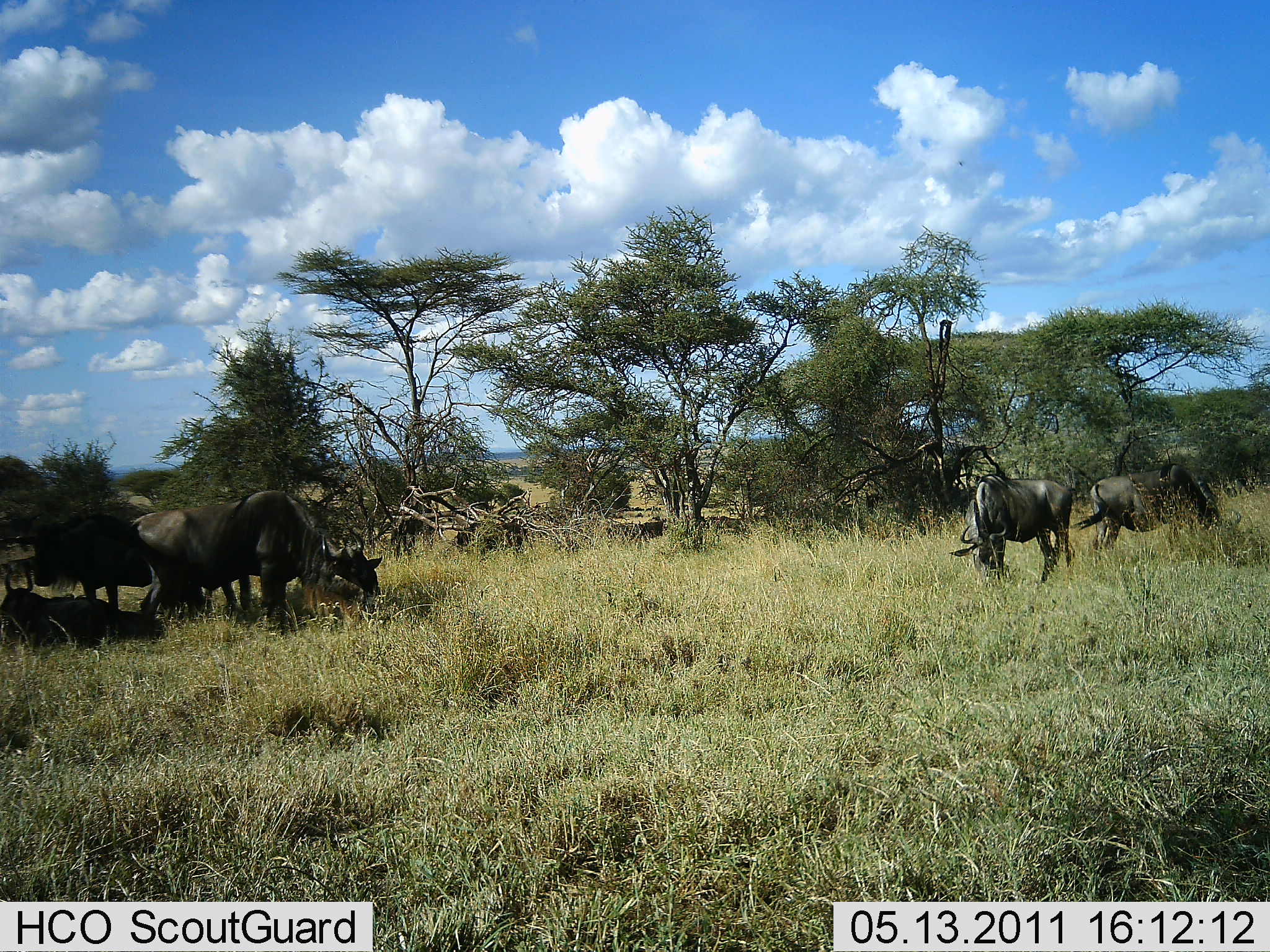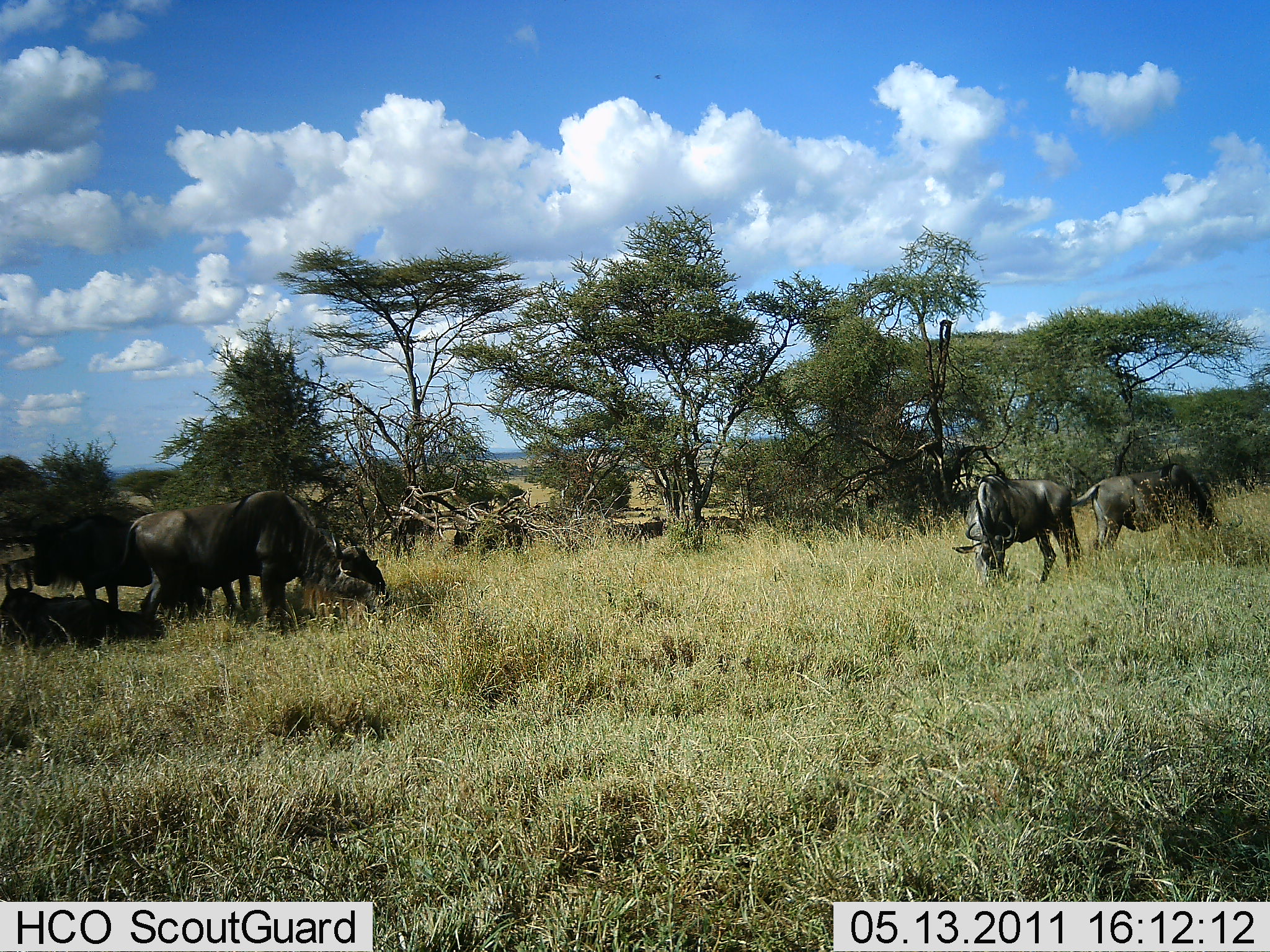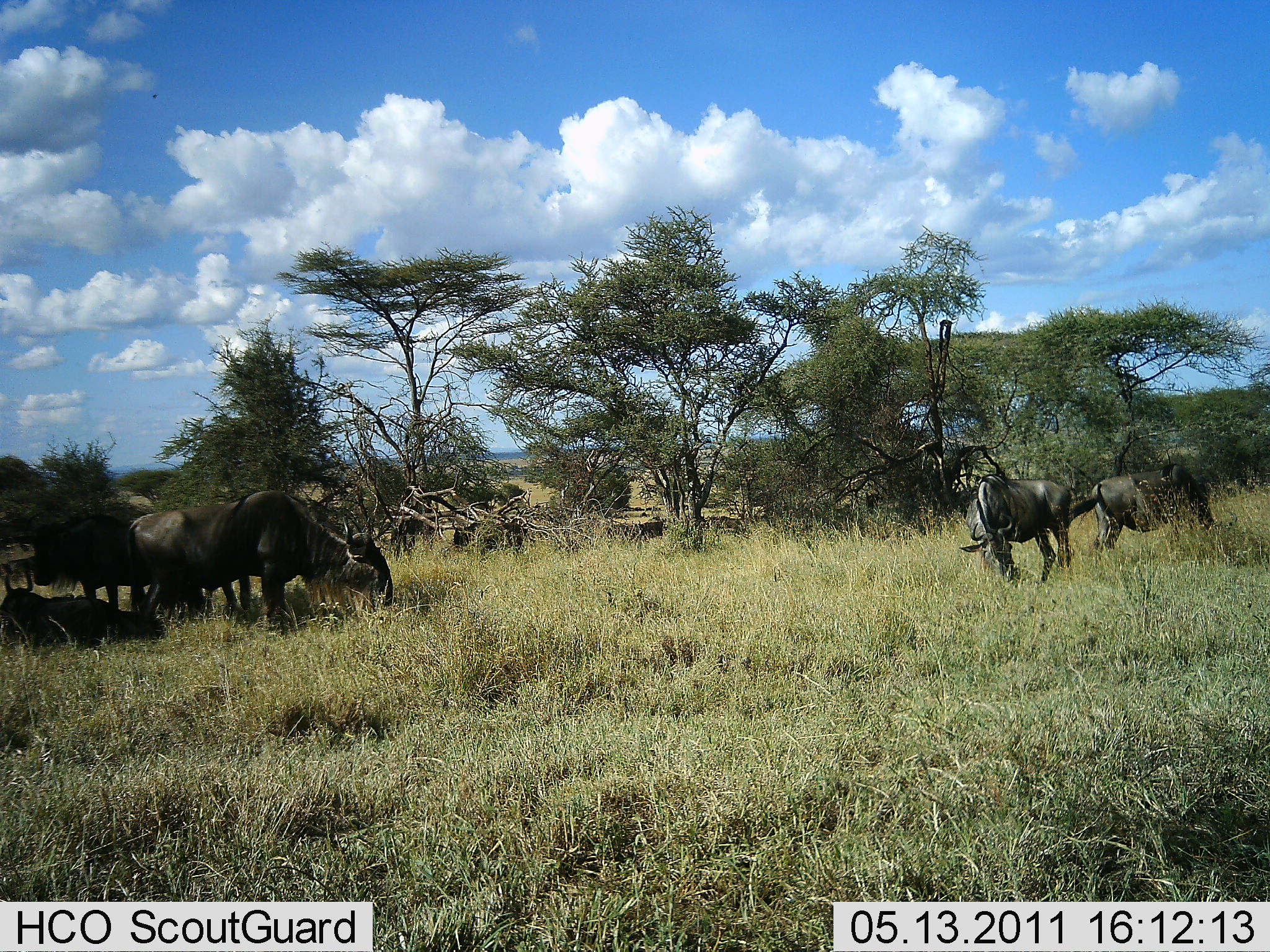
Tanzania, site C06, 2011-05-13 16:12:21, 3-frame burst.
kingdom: Animalia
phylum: Chordata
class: Mammalia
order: Artiodactyla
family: Bovidae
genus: Connochaetes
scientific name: Connochaetes taurinus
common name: blue wildebeest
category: wildebeest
Wildebeest (blue wildebeest) (Connochaetes taurinus), count 6. Behavior (volunteer vote fractions): standing 57%, resting 57%, moving 0%, interacting 7%. Young present (vote fraction): 0%. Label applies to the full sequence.